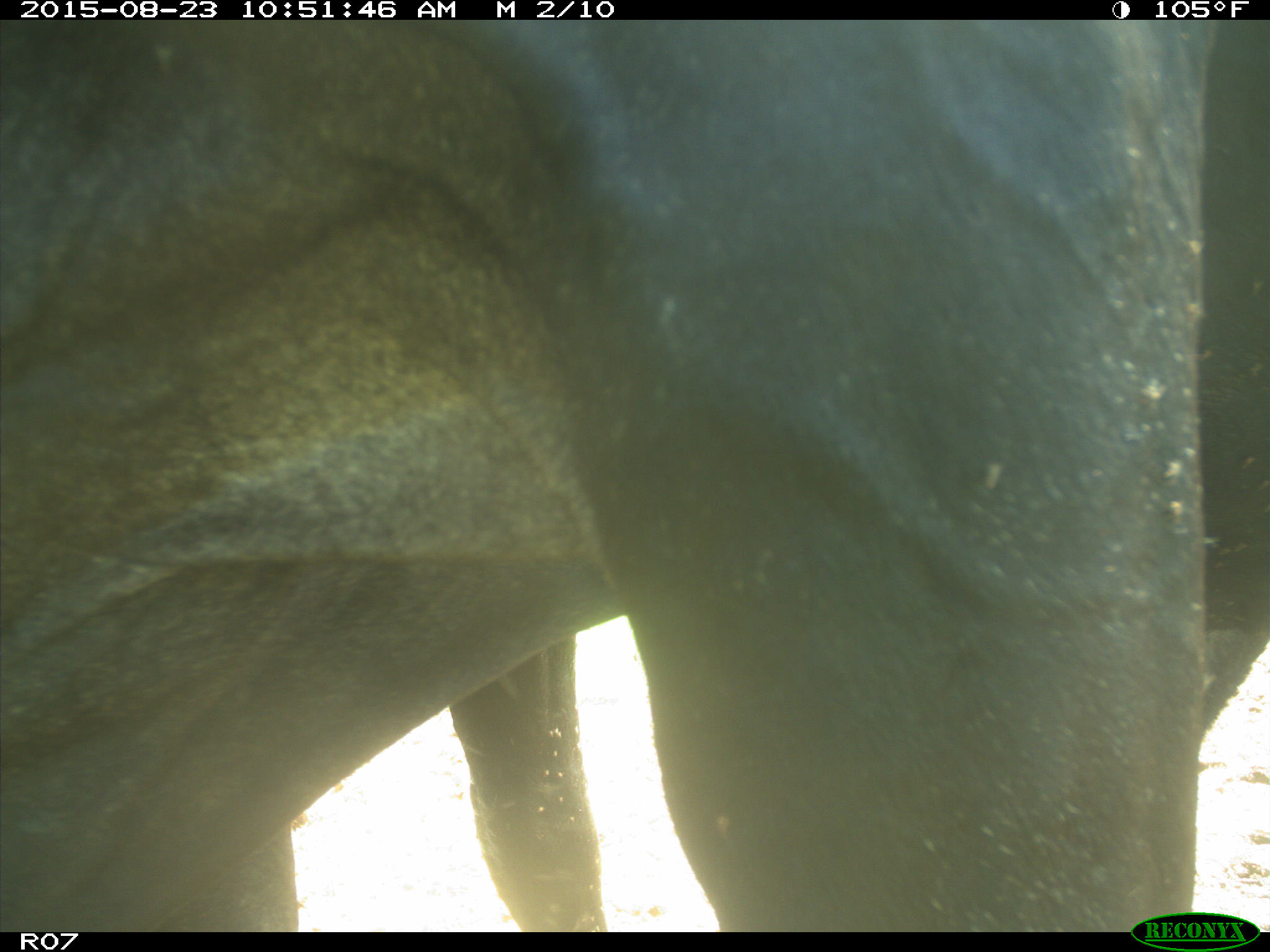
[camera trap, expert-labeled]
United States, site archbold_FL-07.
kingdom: Animalia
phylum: Chordata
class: Mammalia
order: Artiodactyla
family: Bovidae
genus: Bos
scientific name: Bos taurus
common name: domestic cow